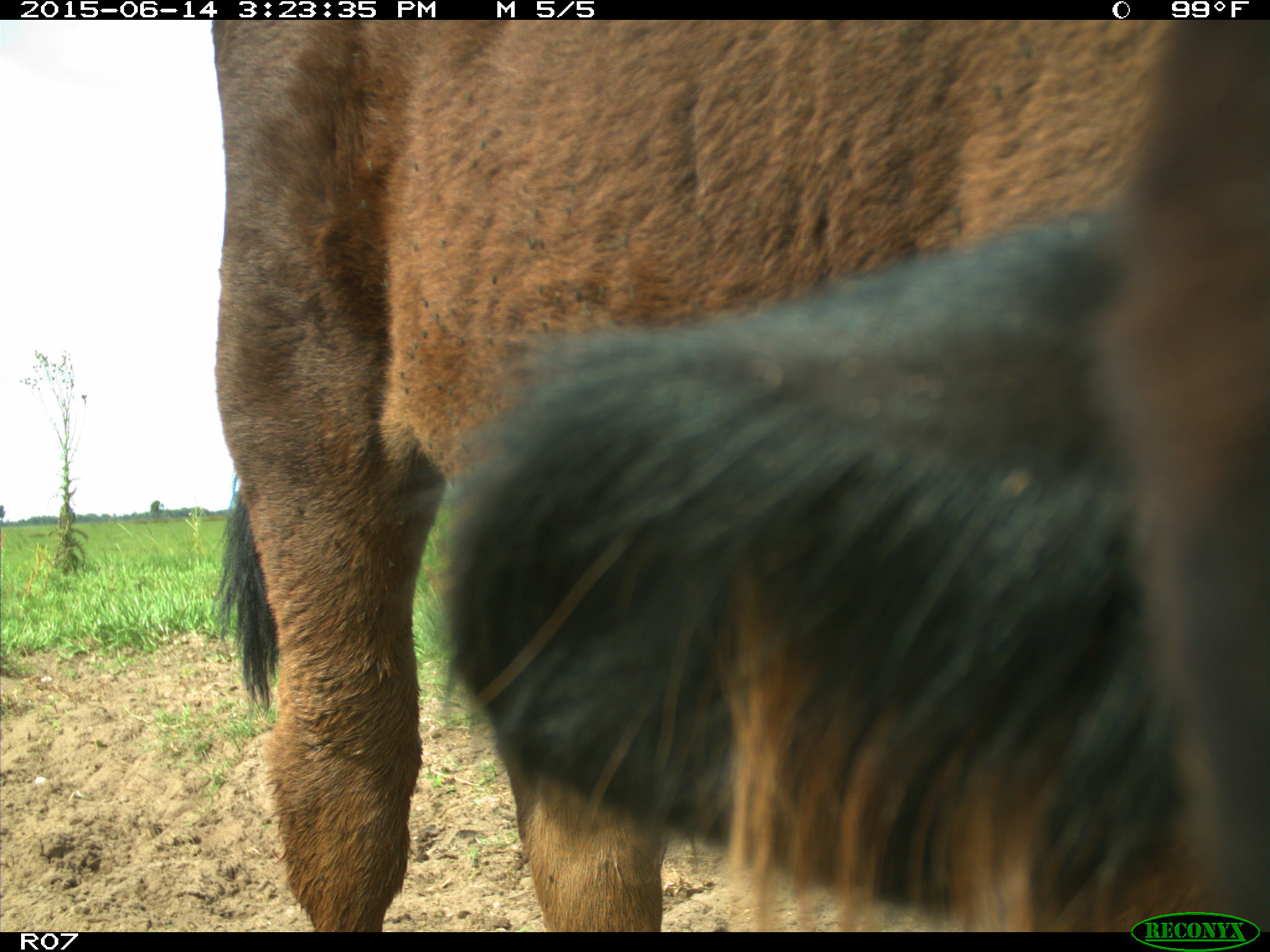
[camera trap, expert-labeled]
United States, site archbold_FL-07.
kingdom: Animalia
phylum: Chordata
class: Mammalia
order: Artiodactyla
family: Bovidae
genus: Bos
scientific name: Bos taurus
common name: domestic cow